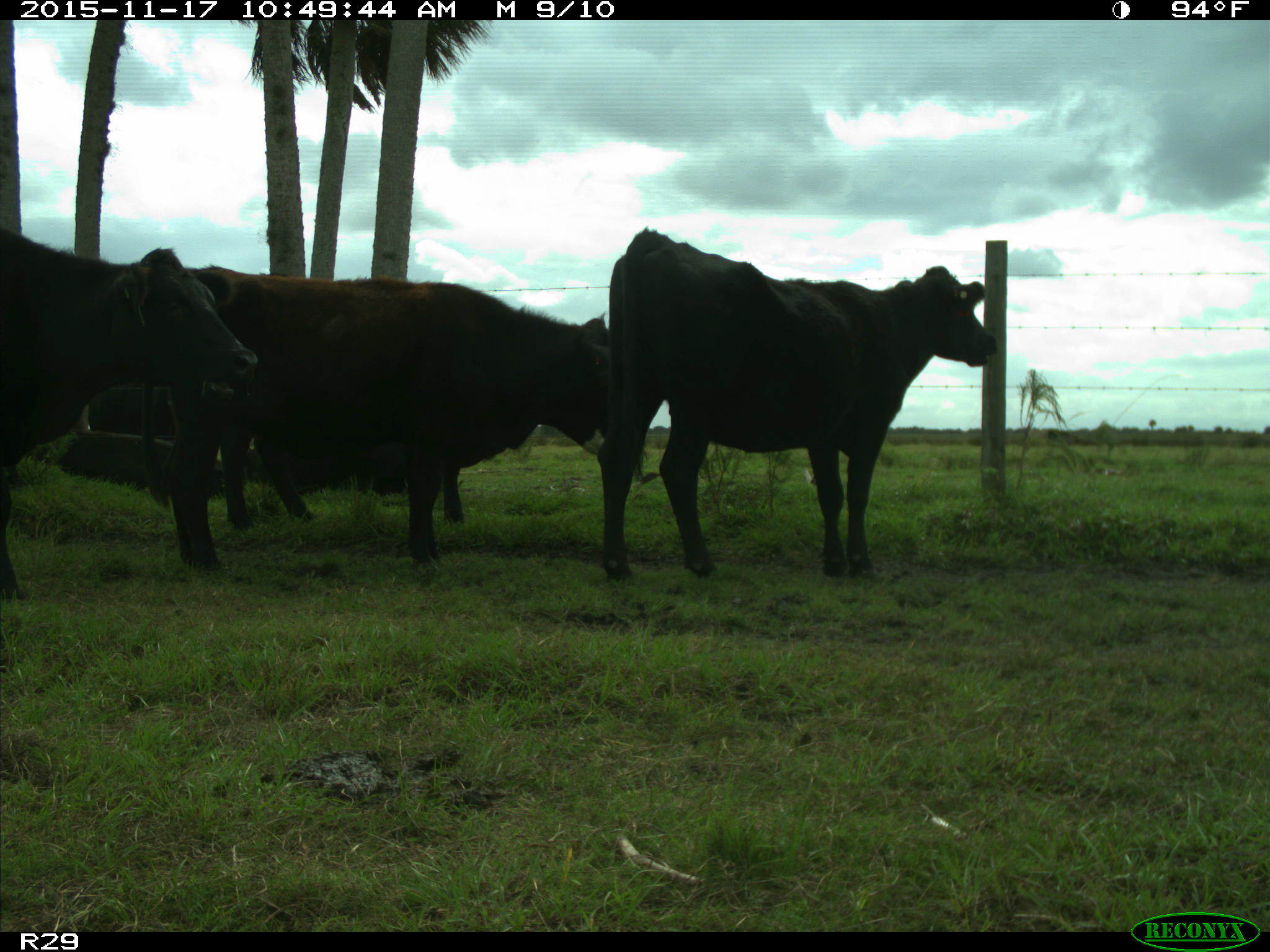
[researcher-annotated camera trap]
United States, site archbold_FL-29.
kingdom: Animalia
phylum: Chordata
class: Mammalia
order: Artiodactyla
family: Bovidae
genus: Bos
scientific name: Bos taurus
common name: domestic cow